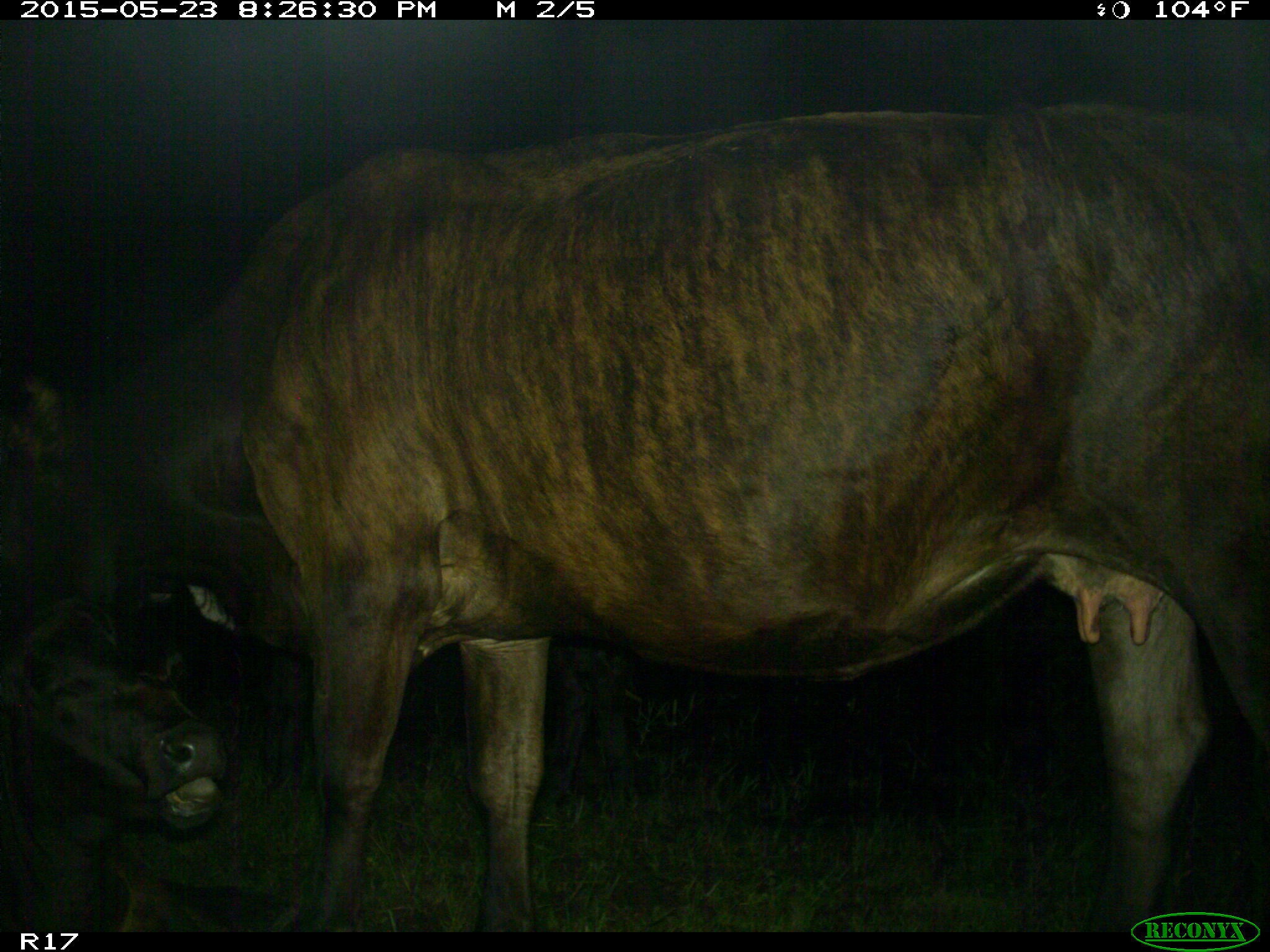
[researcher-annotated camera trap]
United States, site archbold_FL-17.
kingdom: Animalia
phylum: Chordata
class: Mammalia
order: Artiodactyla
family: Bovidae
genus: Bos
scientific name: Bos taurus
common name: domestic cow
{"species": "Bos taurus (domestic cow)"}